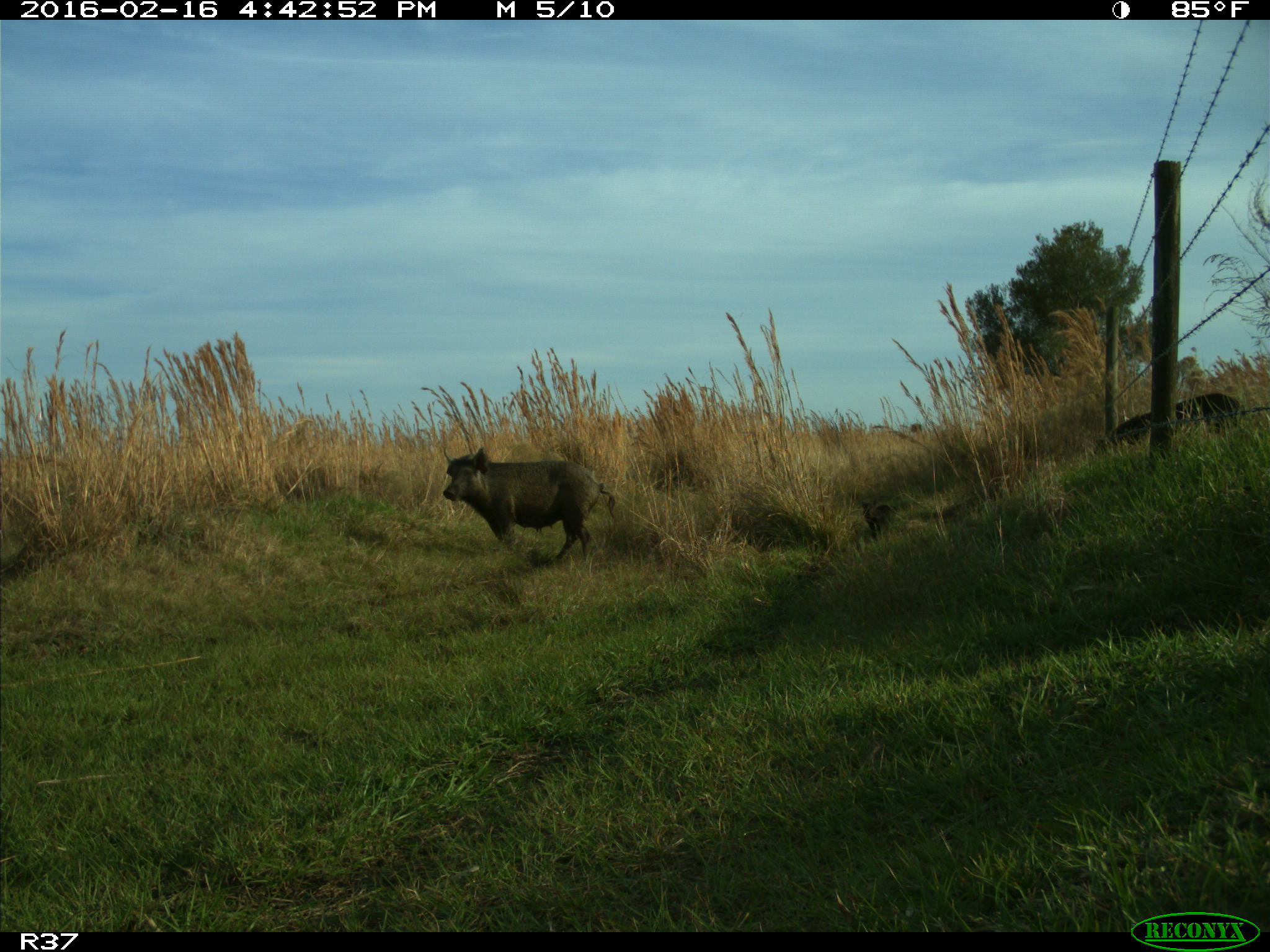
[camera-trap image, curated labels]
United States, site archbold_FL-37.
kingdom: Animalia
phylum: Chordata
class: Mammalia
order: Artiodactyla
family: Suidae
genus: Sus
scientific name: Sus scrofa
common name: wild boar